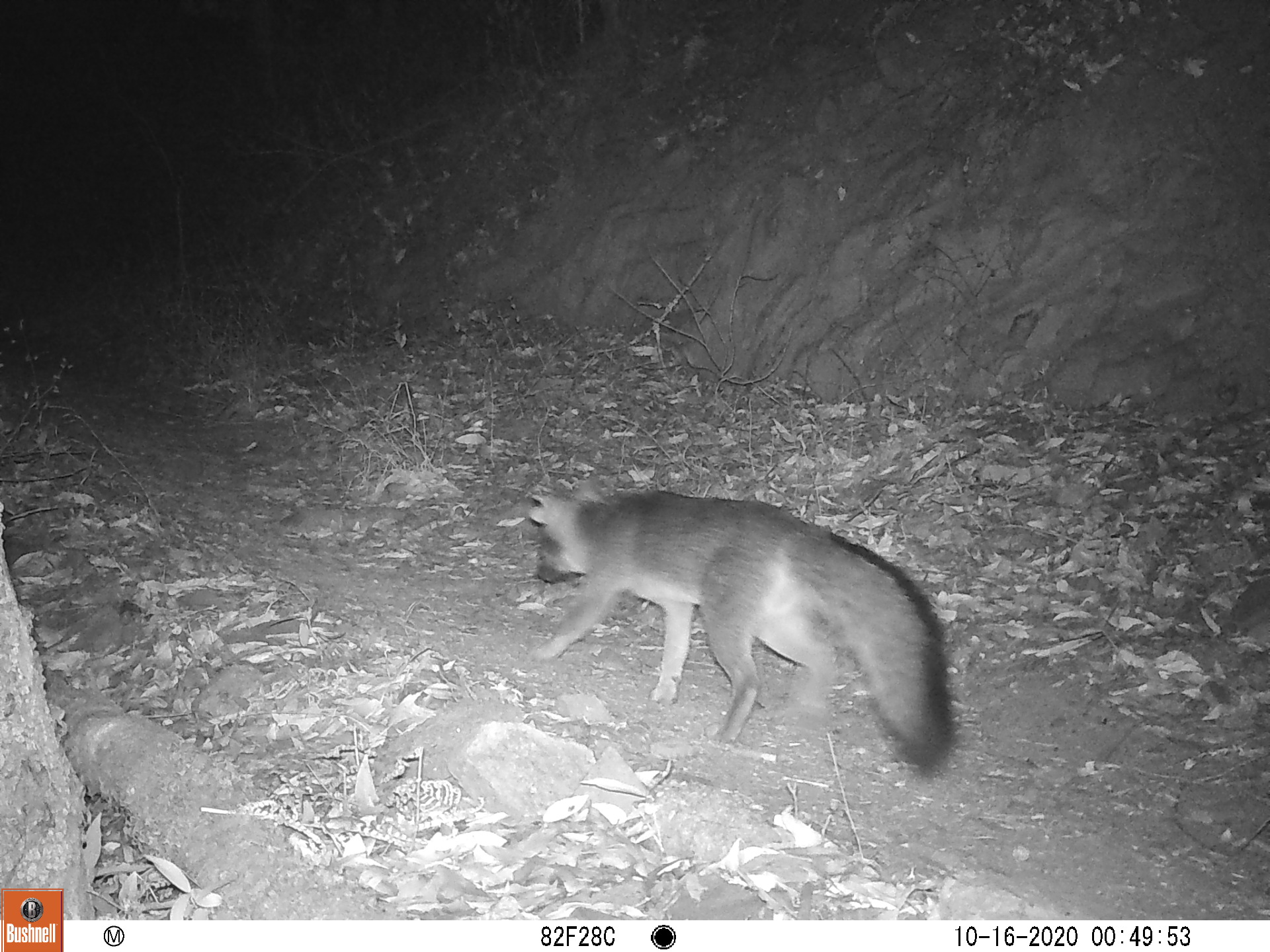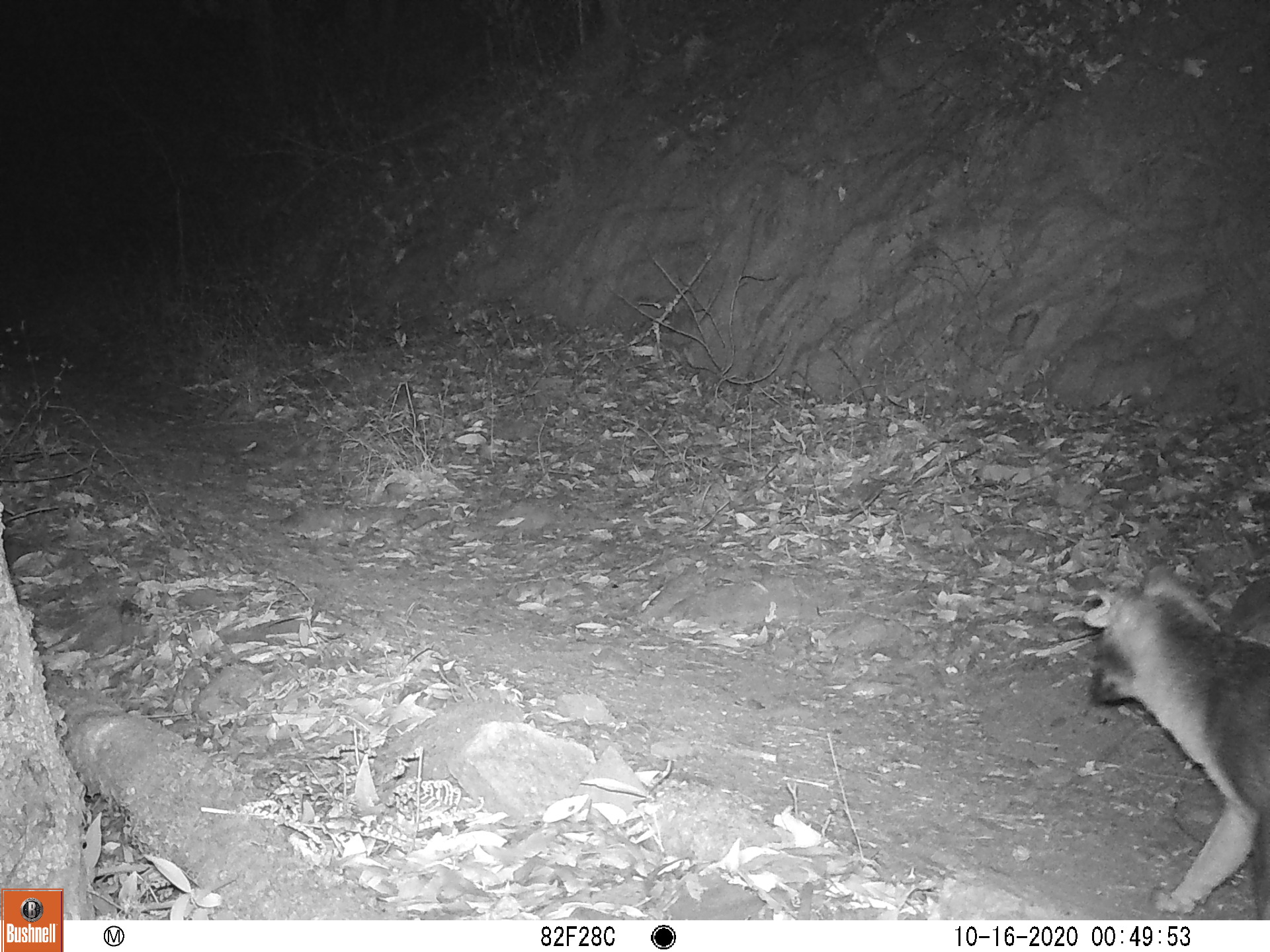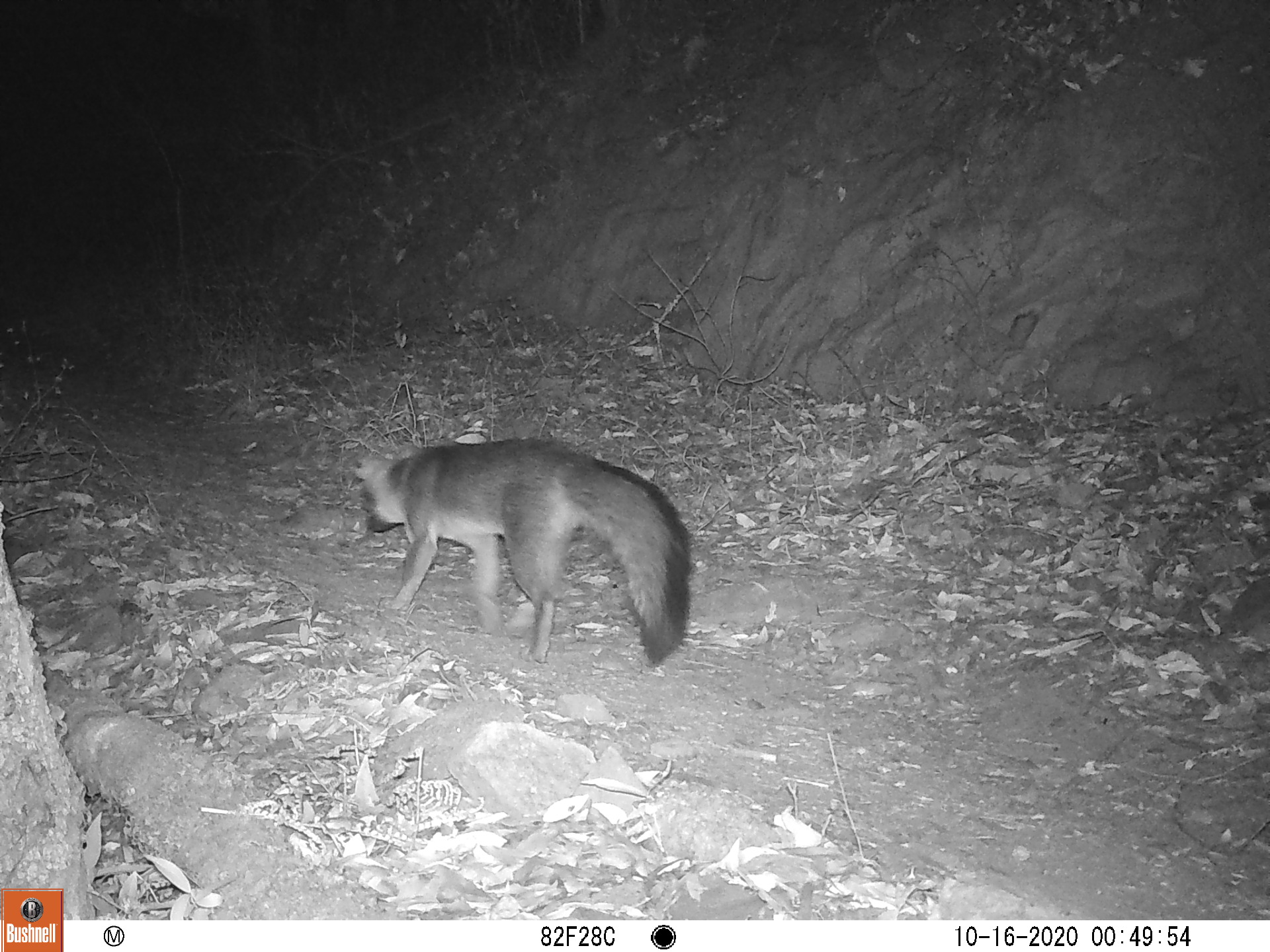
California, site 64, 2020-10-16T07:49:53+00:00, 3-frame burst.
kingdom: Animalia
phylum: Chordata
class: Mammalia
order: Carnivora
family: Canidae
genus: Urocyon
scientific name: Urocyon cinereoargenteus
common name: gray fox